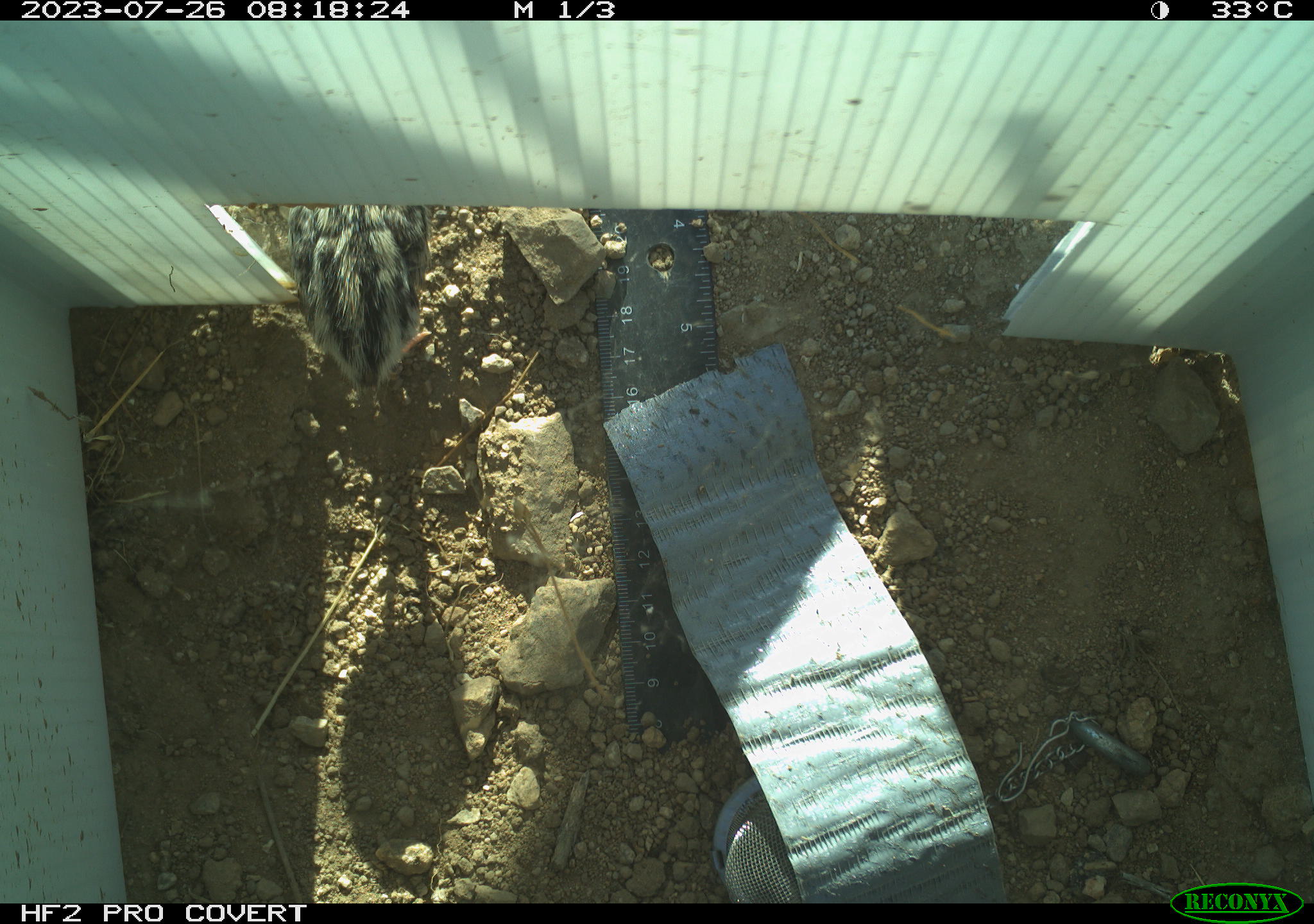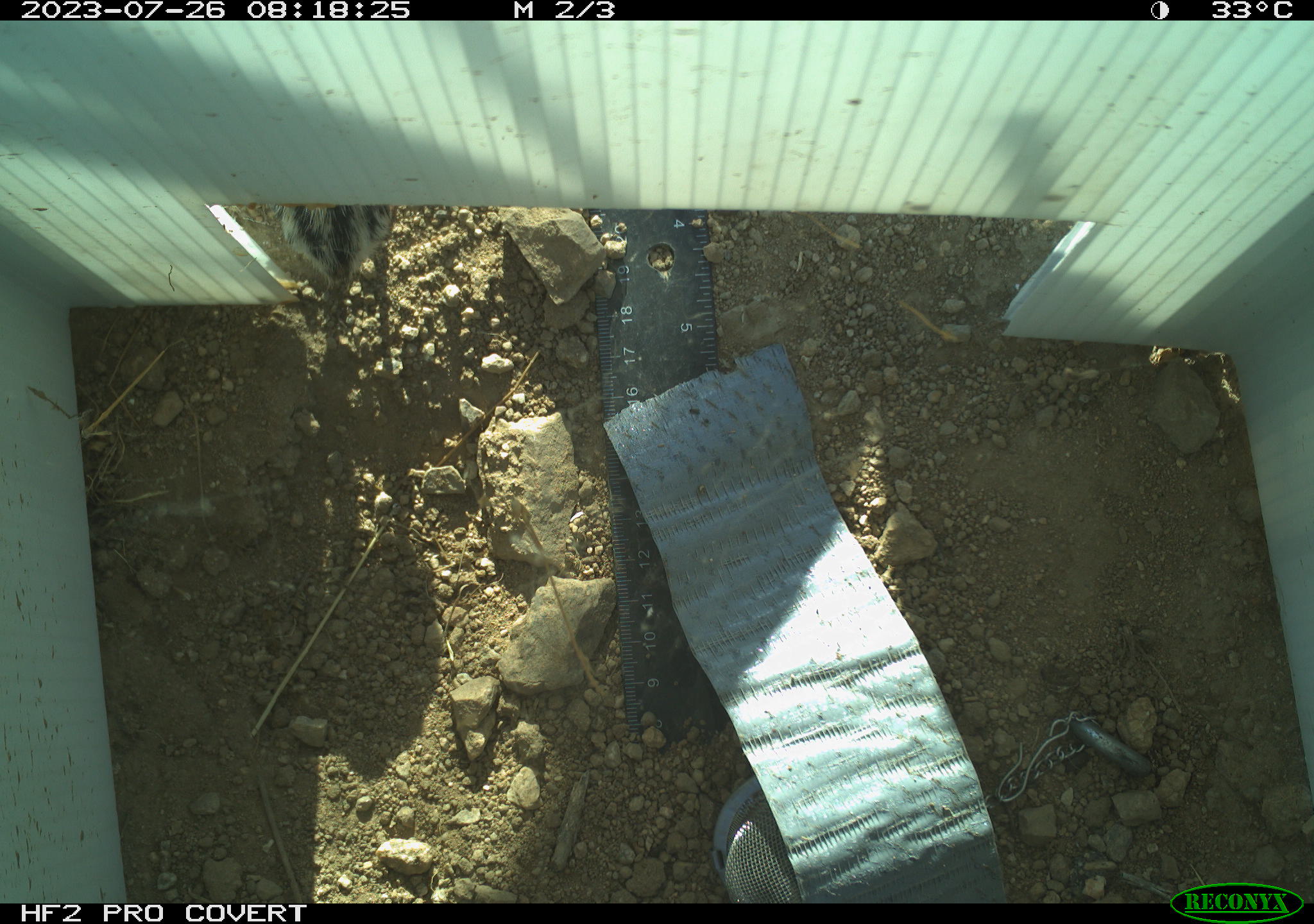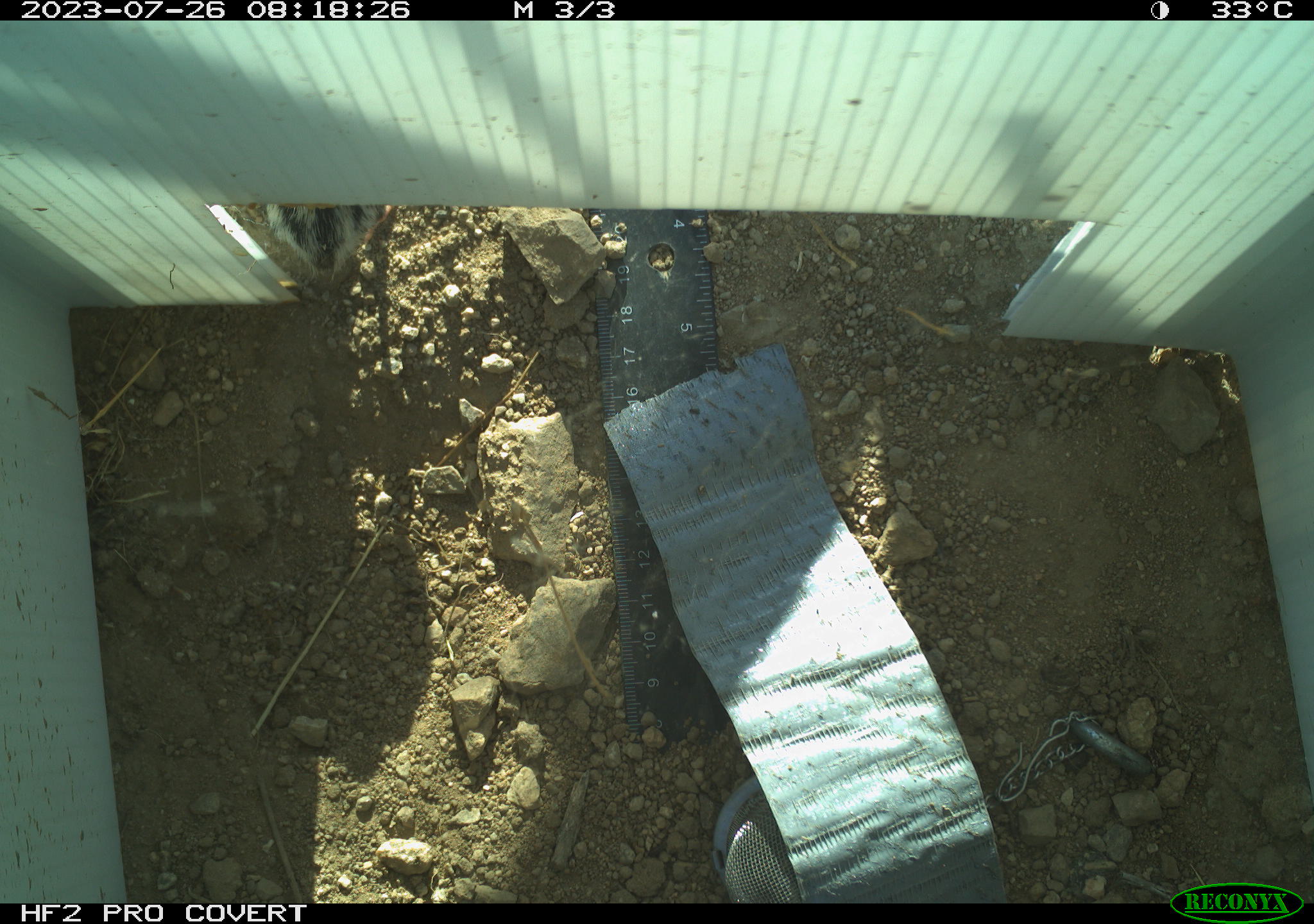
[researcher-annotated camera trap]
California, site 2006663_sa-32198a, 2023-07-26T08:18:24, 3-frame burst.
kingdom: Animalia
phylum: Chordata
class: Aves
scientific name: Aves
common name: bird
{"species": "bird (Aves)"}